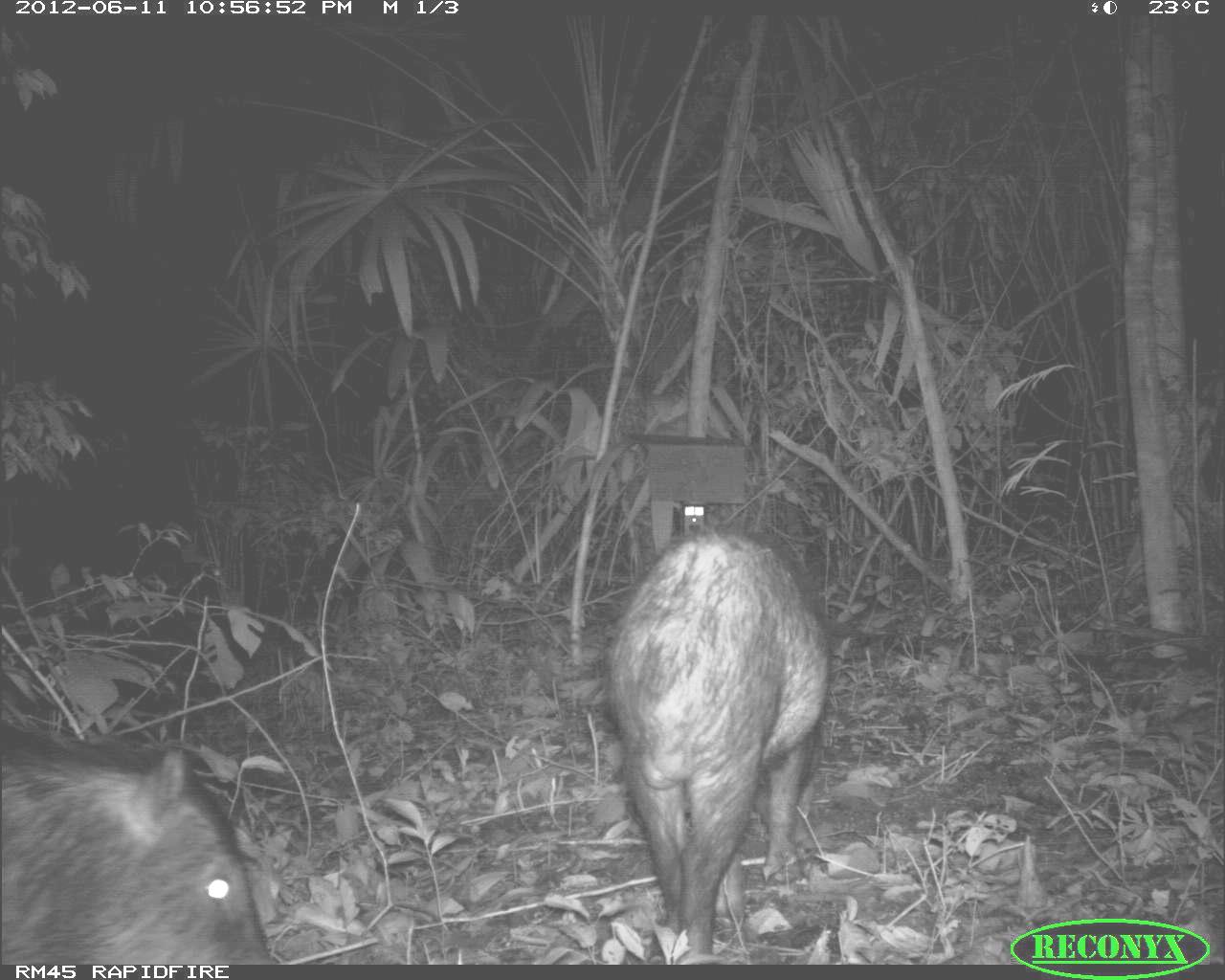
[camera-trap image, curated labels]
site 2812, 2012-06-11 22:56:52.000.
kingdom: Animalia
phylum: Chordata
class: Mammalia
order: Artiodactyla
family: Tayassuidae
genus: Tayassu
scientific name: Tayassu pecari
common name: white-lipped peccary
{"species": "Tayassu pecari (white-lipped peccary)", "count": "18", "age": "adult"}